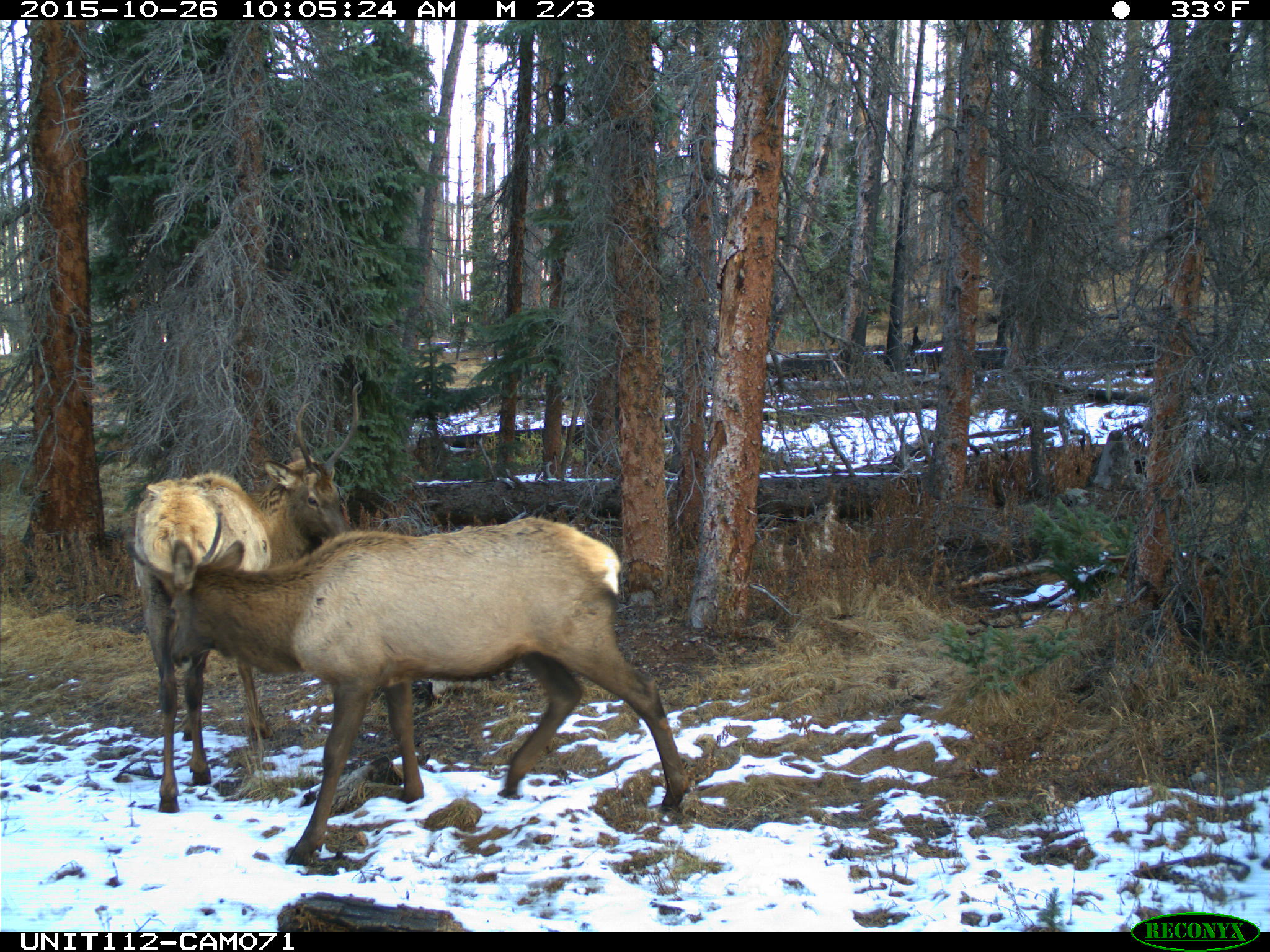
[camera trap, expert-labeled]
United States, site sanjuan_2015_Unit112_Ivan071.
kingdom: Animalia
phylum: Chordata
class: Mammalia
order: Artiodactyla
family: Cervidae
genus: Cervus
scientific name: Cervus elaphus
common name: red deer